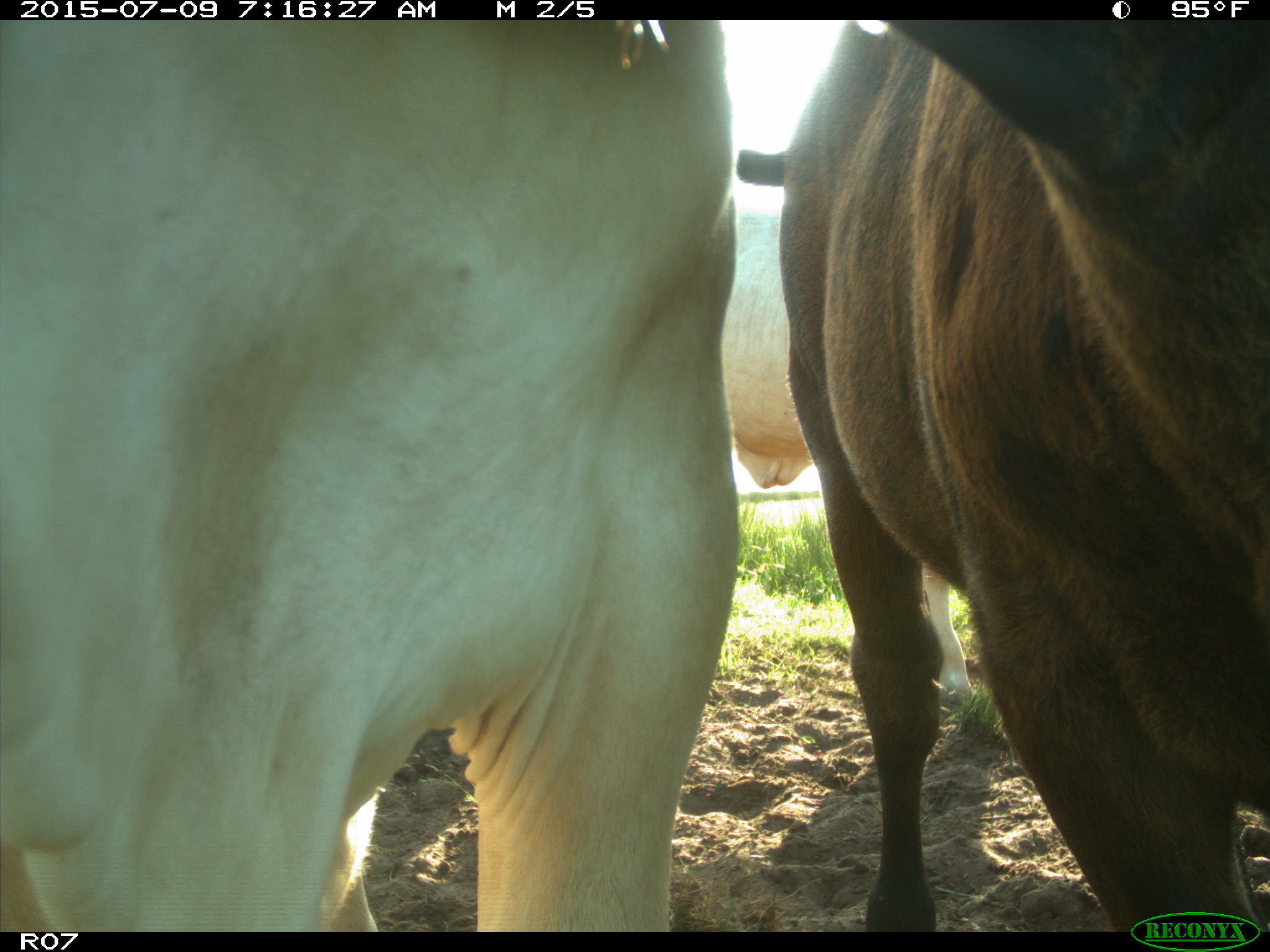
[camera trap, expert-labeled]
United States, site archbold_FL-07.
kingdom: Animalia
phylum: Chordata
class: Mammalia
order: Artiodactyla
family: Bovidae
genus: Bos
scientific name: Bos taurus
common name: domestic cow